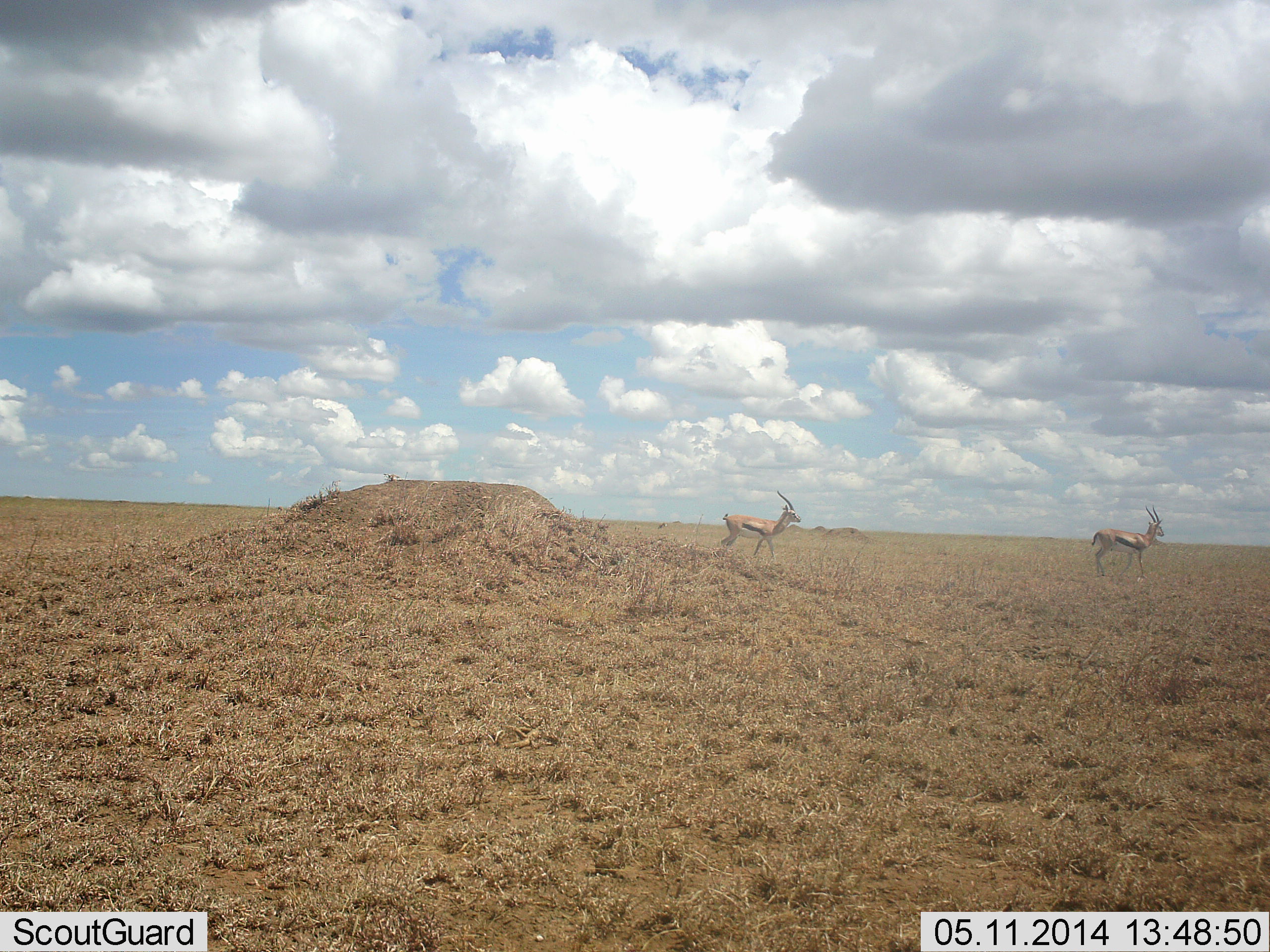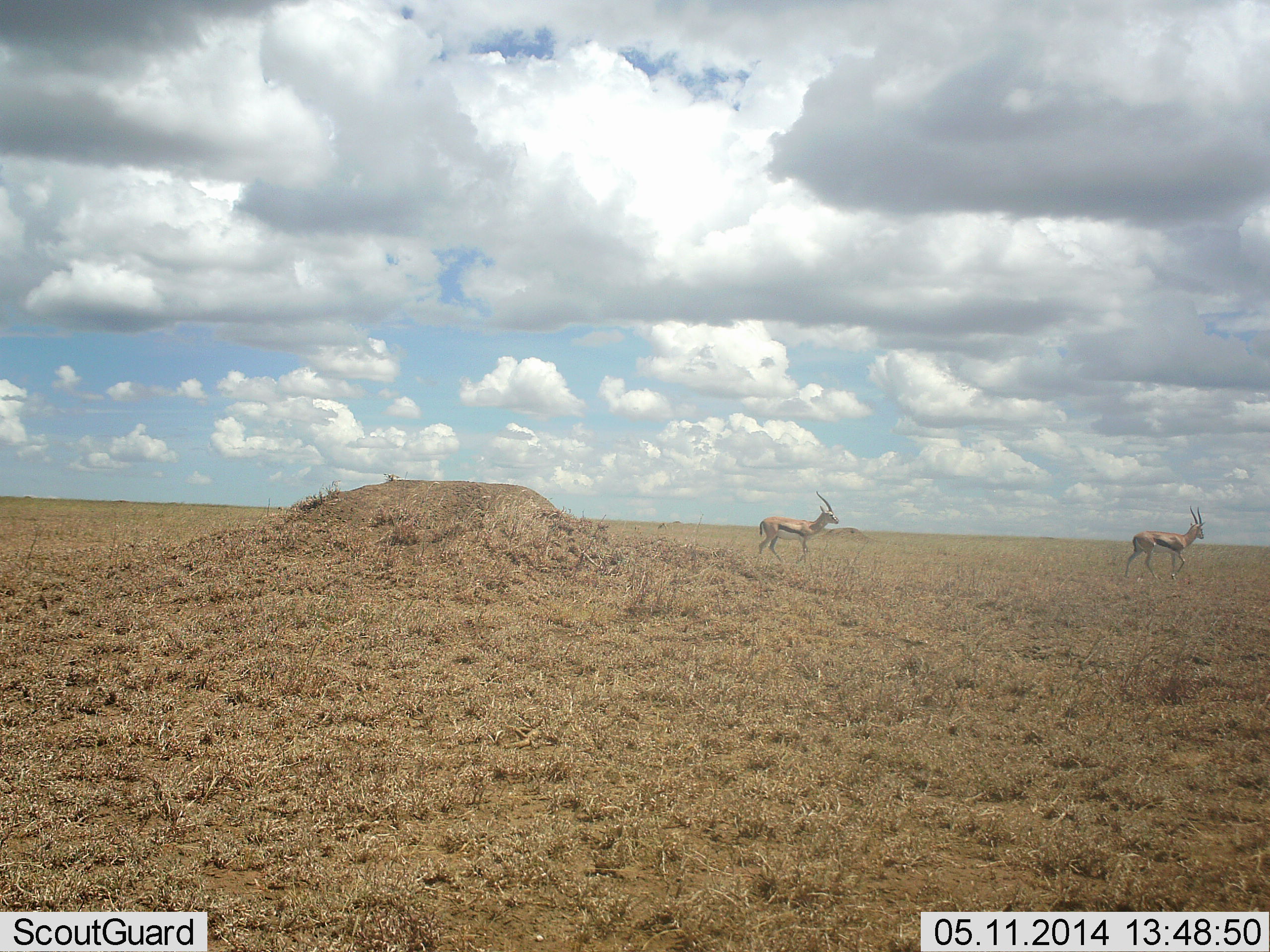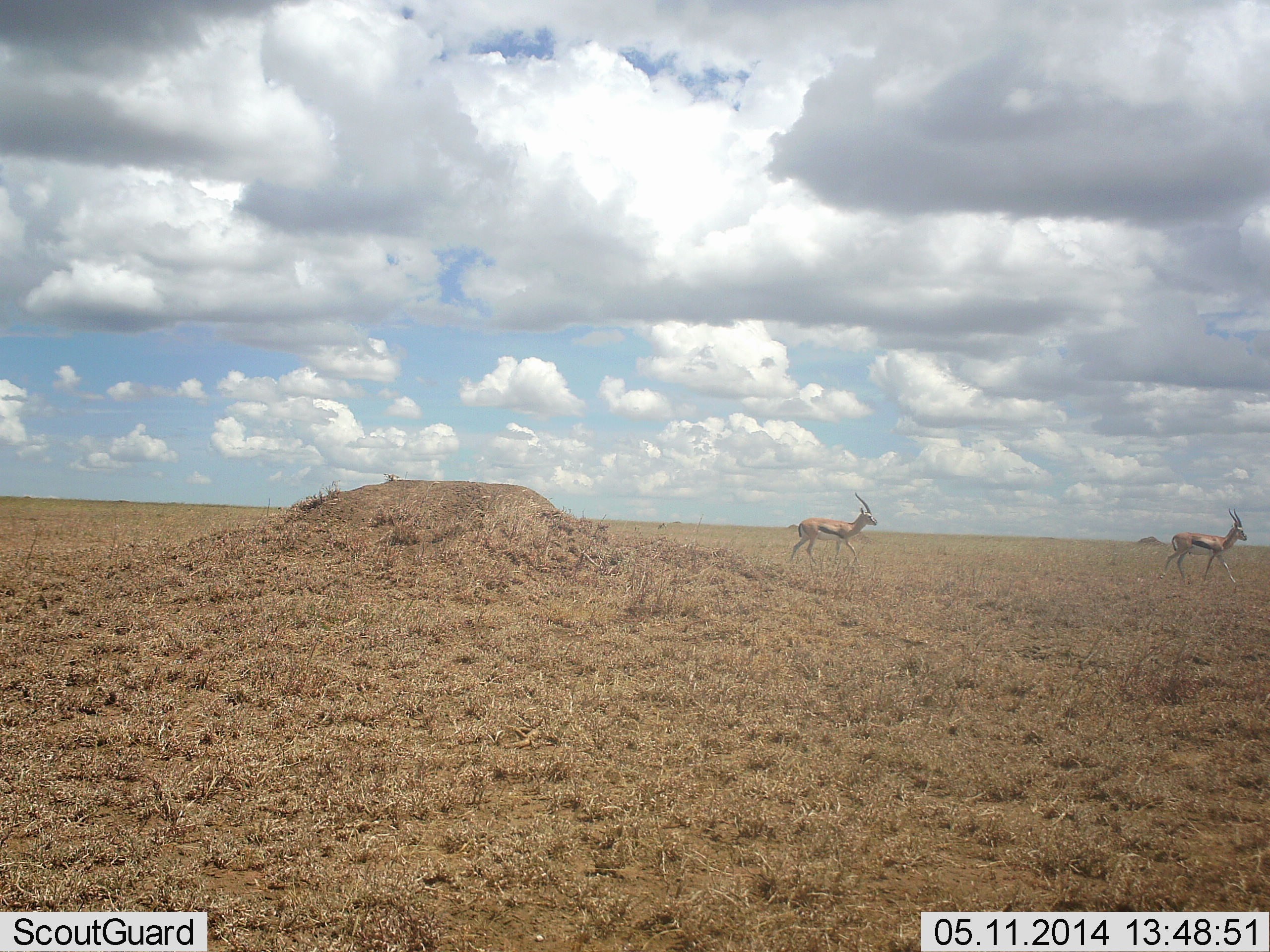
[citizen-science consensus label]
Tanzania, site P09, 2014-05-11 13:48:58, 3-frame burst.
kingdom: Animalia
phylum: Chordata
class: Mammalia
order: Artiodactyla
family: Bovidae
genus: Eudorcas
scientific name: Eudorcas thomsonii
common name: thomson's gazelle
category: gazellethomsons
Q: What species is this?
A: Gazellethomsons (thomson's gazelle) (Eudorcas thomsonii).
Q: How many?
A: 2.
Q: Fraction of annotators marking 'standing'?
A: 12%.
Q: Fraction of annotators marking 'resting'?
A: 0%.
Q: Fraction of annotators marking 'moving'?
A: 90%.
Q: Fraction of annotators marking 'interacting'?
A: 2%.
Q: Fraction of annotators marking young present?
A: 0%.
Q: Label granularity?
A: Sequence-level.